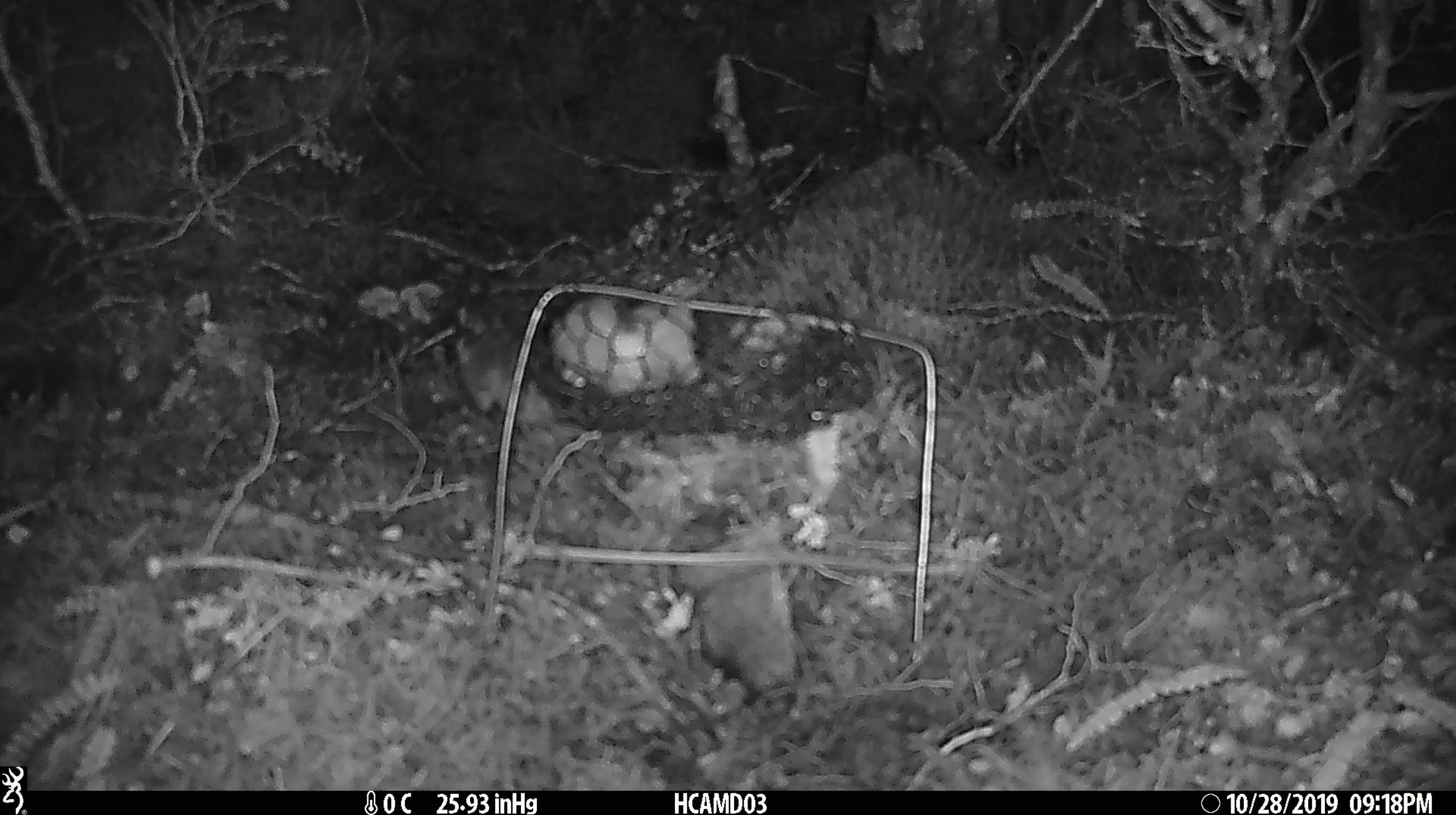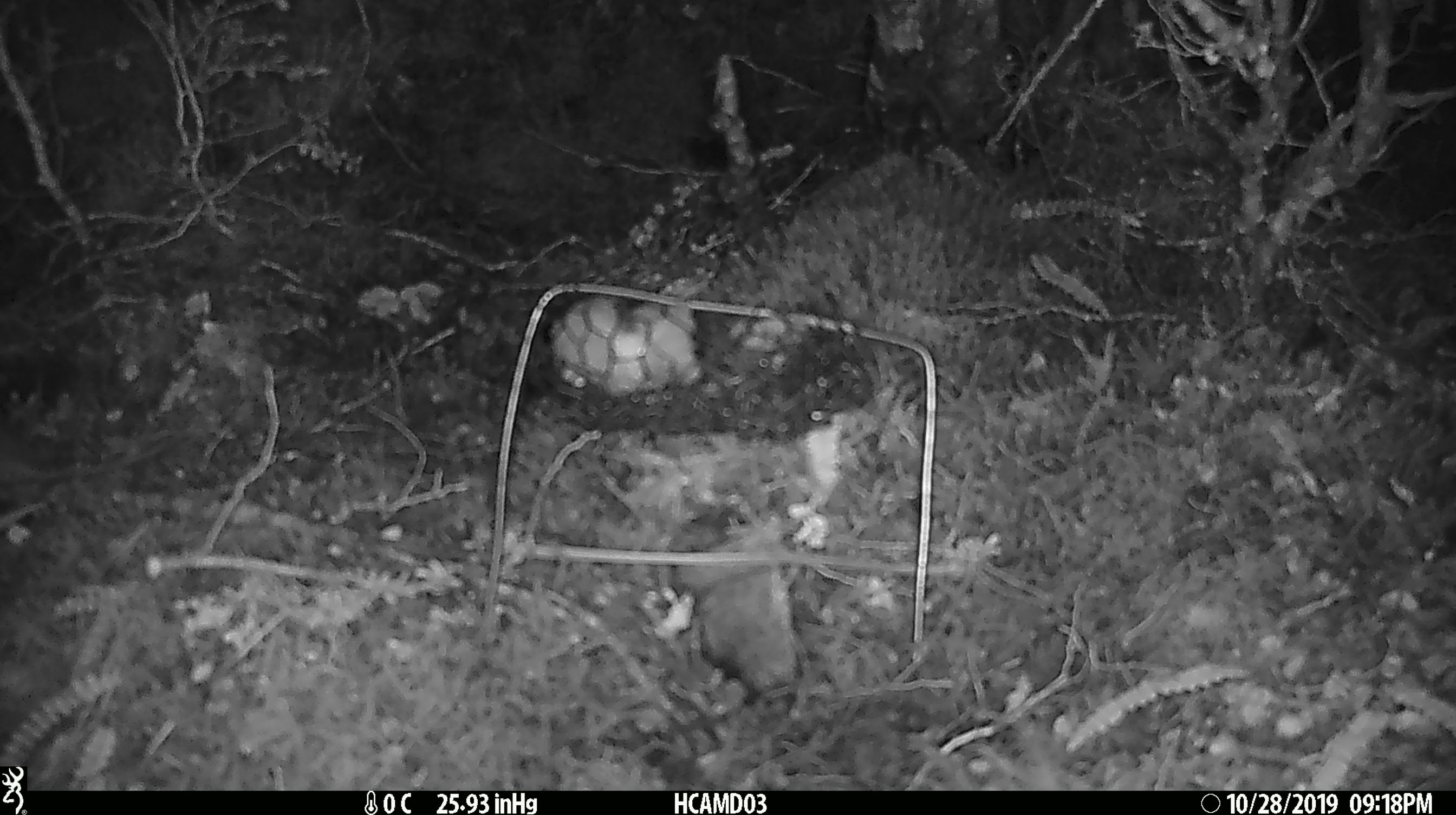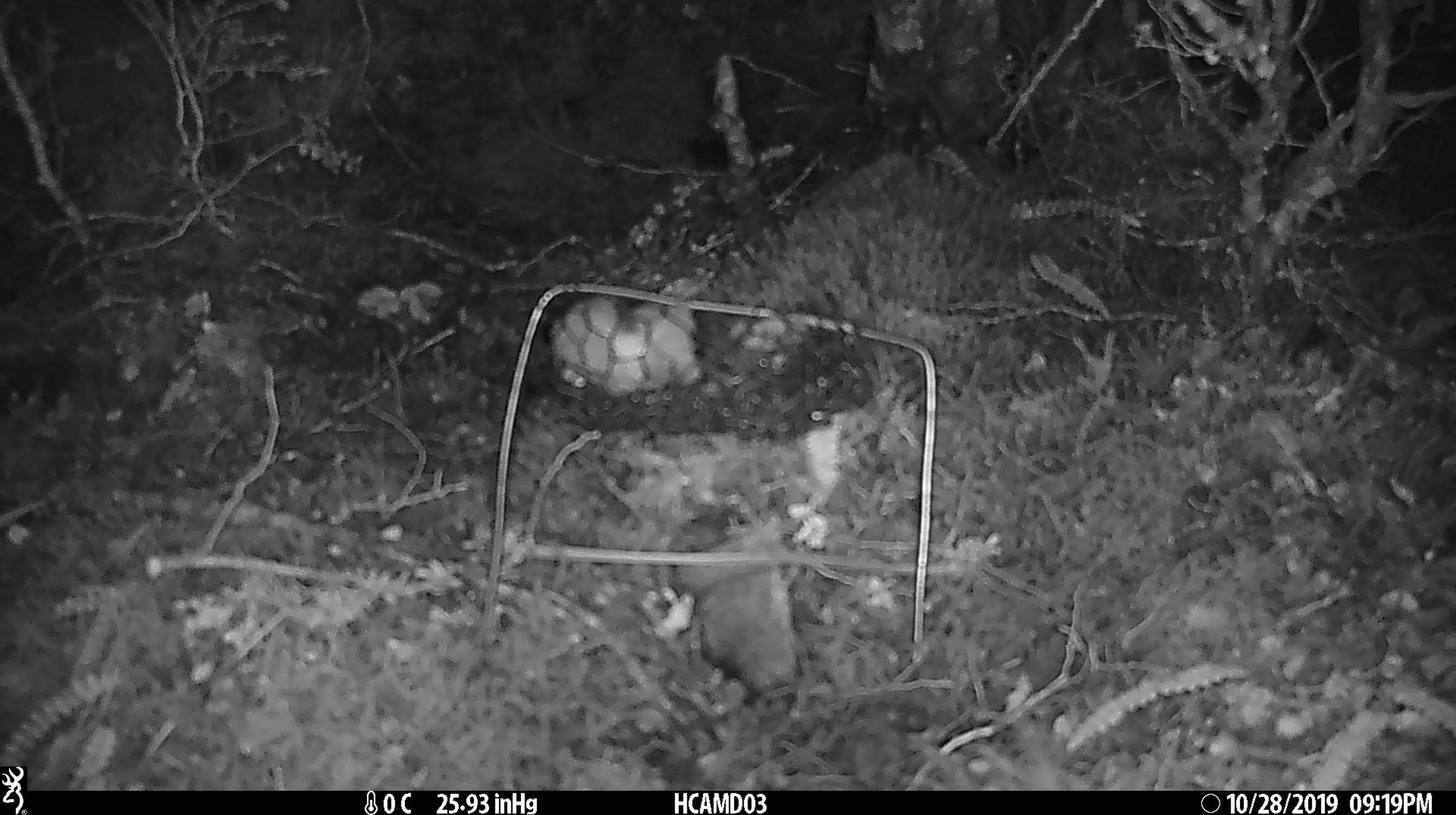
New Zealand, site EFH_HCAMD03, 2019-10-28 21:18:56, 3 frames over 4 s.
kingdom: Animalia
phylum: Chordata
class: Mammalia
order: Rodentia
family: Muridae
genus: Mus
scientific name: Mus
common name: mouse